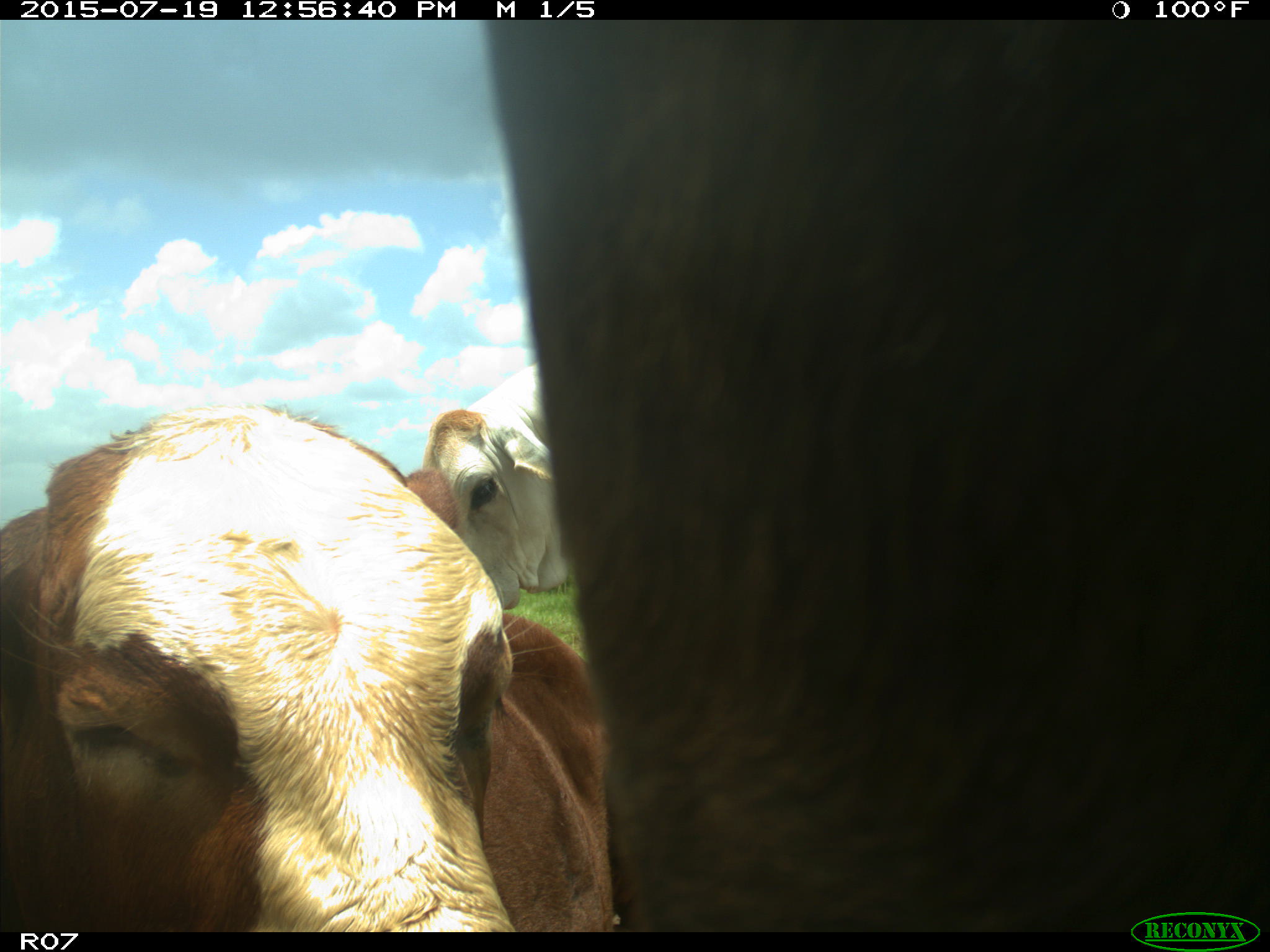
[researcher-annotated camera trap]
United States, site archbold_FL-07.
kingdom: Animalia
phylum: Chordata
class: Mammalia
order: Artiodactyla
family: Bovidae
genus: Bos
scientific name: Bos taurus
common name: domestic cow